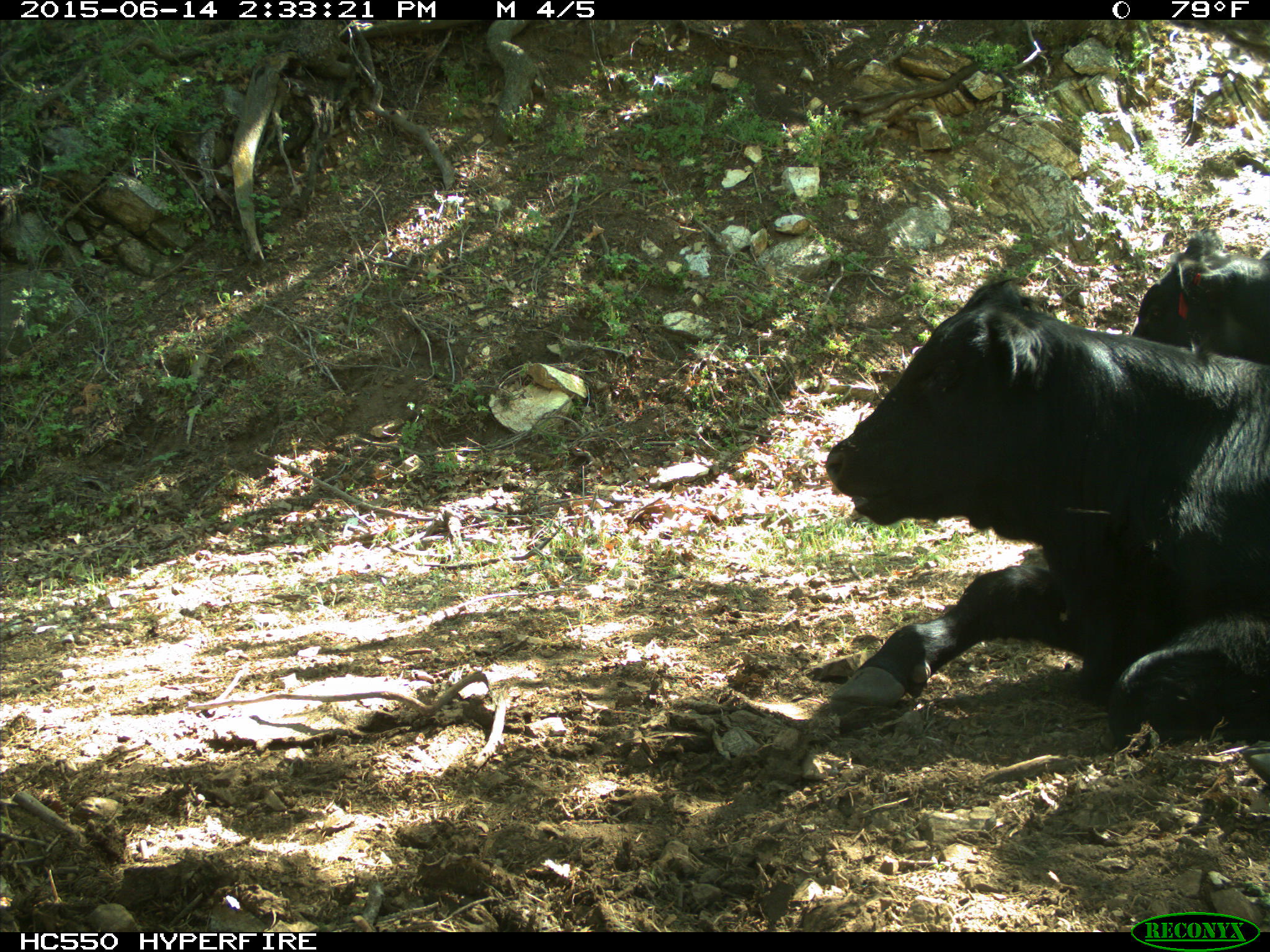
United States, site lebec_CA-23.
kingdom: Animalia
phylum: Chordata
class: Mammalia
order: Artiodactyla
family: Bovidae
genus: Bos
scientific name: Bos taurus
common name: domestic cow